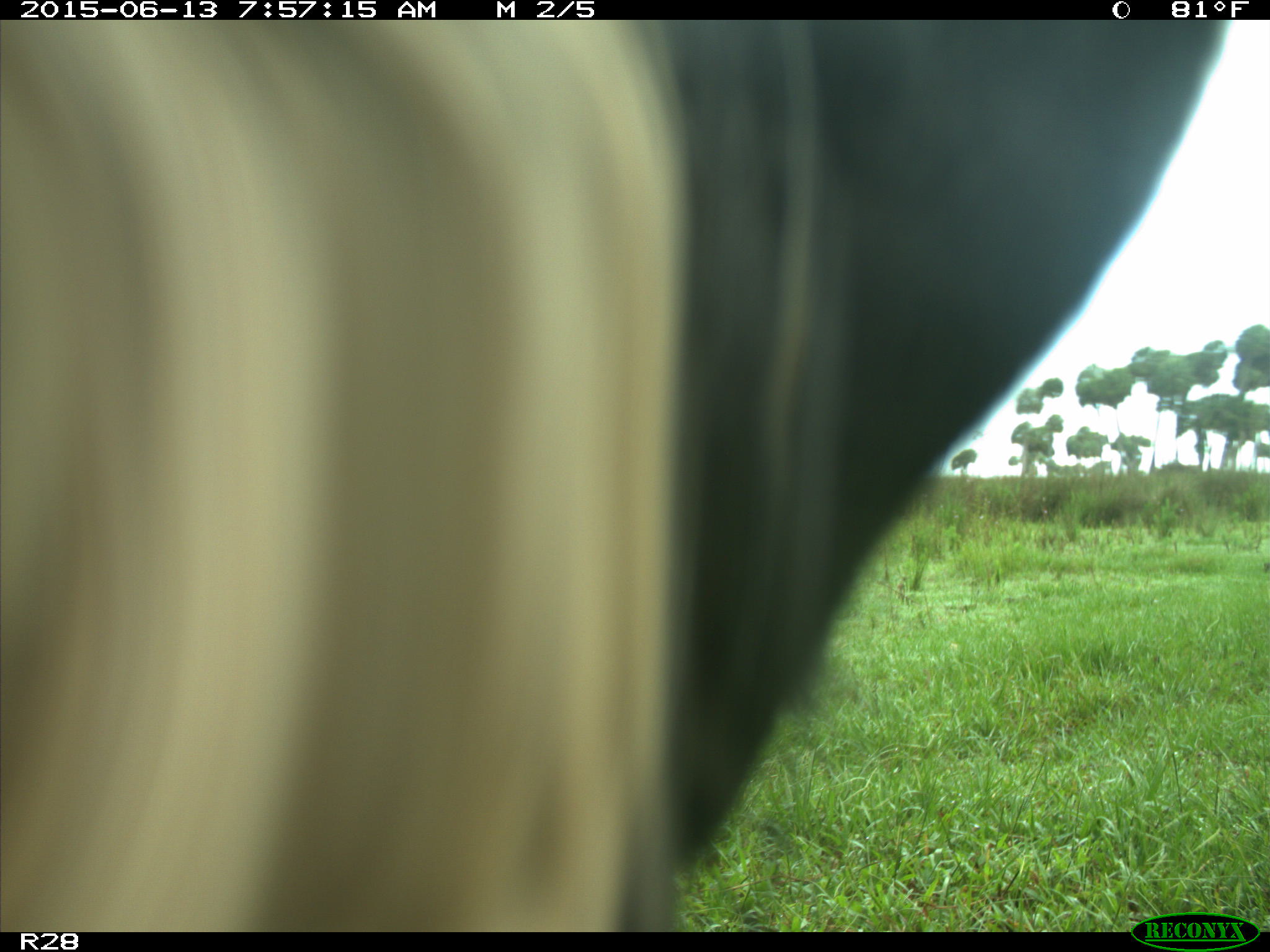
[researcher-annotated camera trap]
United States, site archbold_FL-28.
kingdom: Animalia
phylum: Chordata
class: Mammalia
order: Artiodactyla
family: Bovidae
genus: Bos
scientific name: Bos taurus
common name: domestic cow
Bos taurus (domestic cow).